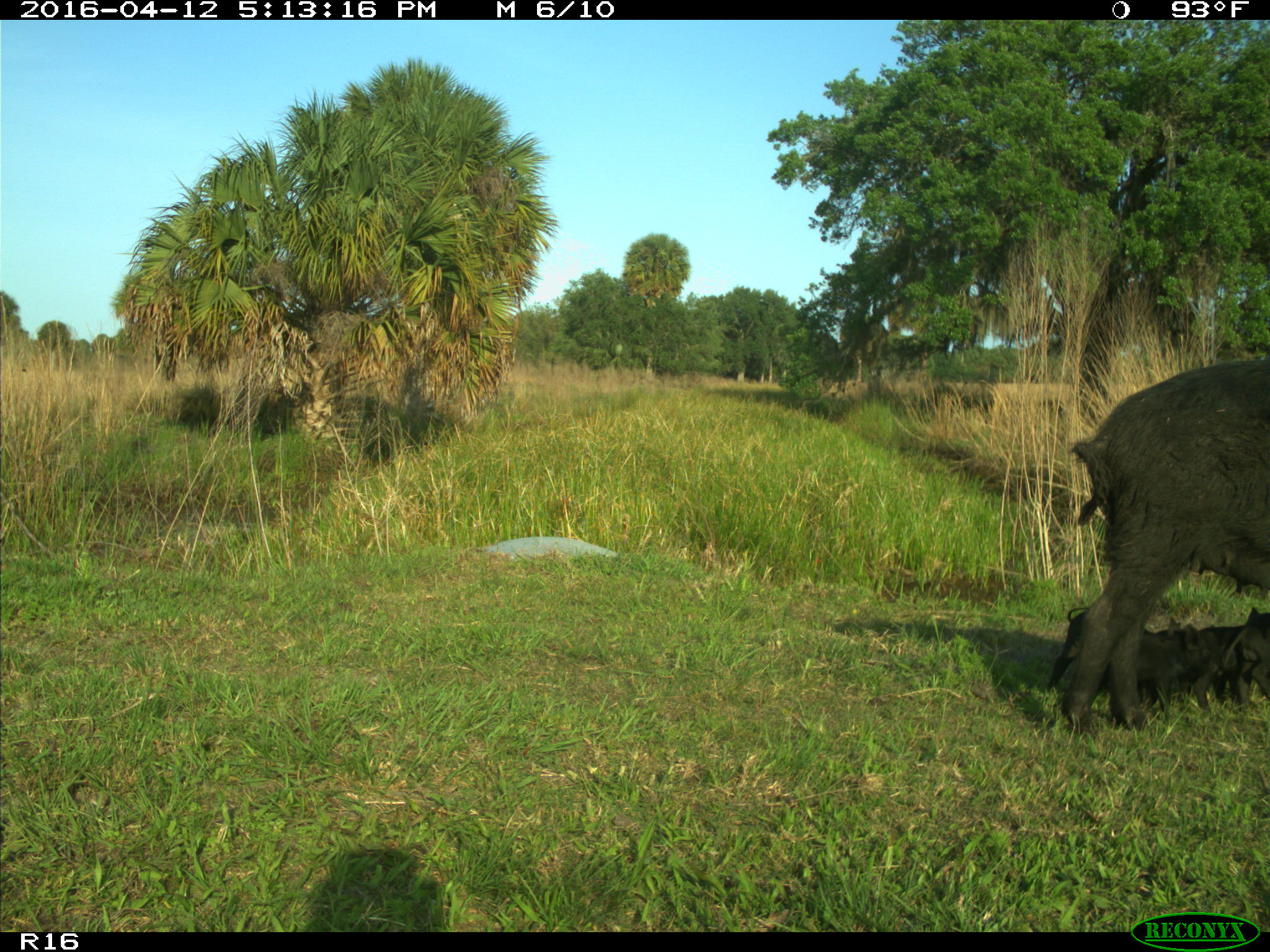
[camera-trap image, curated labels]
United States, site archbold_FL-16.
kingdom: Animalia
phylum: Chordata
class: Mammalia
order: Artiodactyla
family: Suidae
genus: Sus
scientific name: Sus scrofa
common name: wild boar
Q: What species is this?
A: Sus scrofa (wild boar).